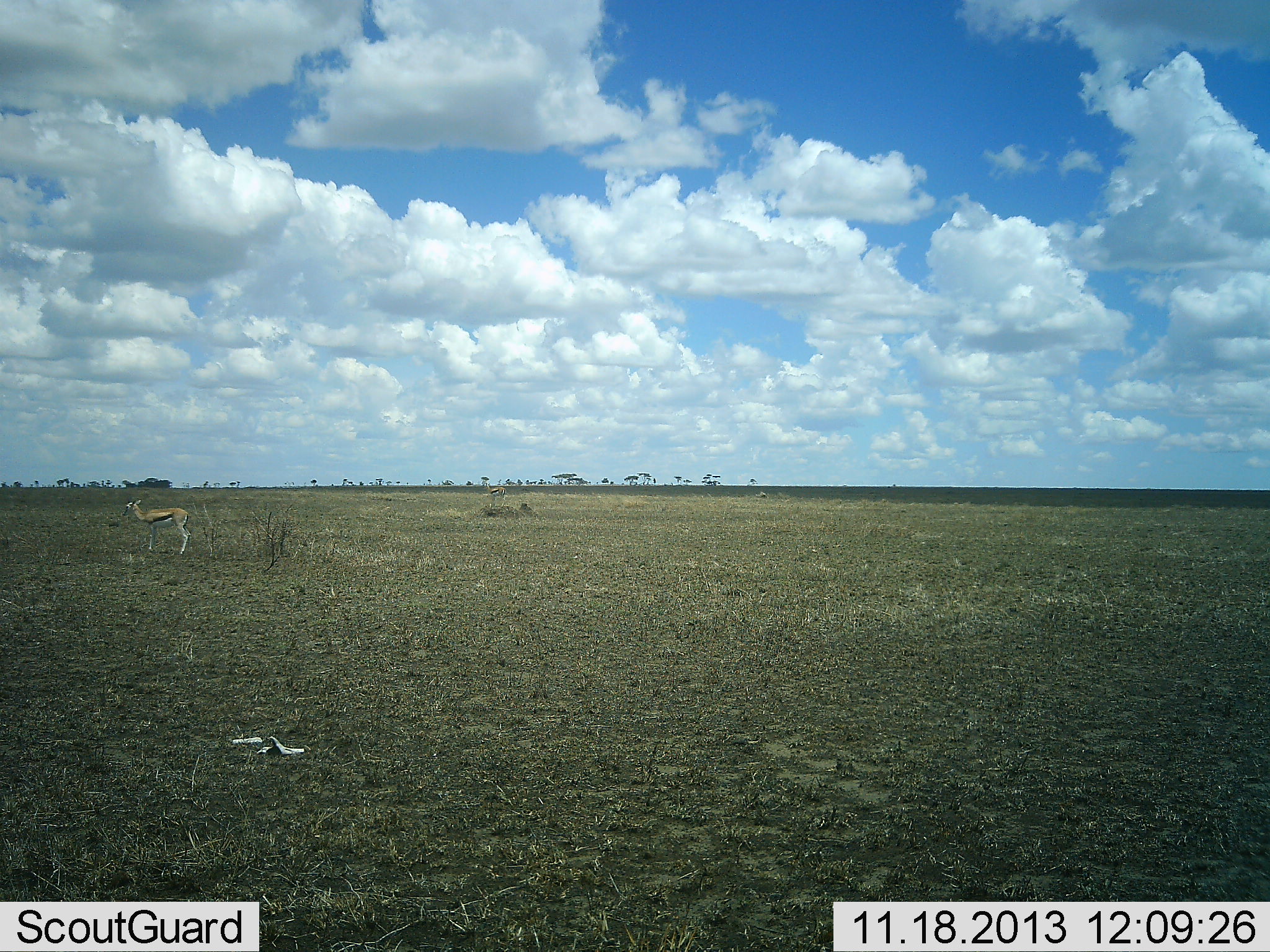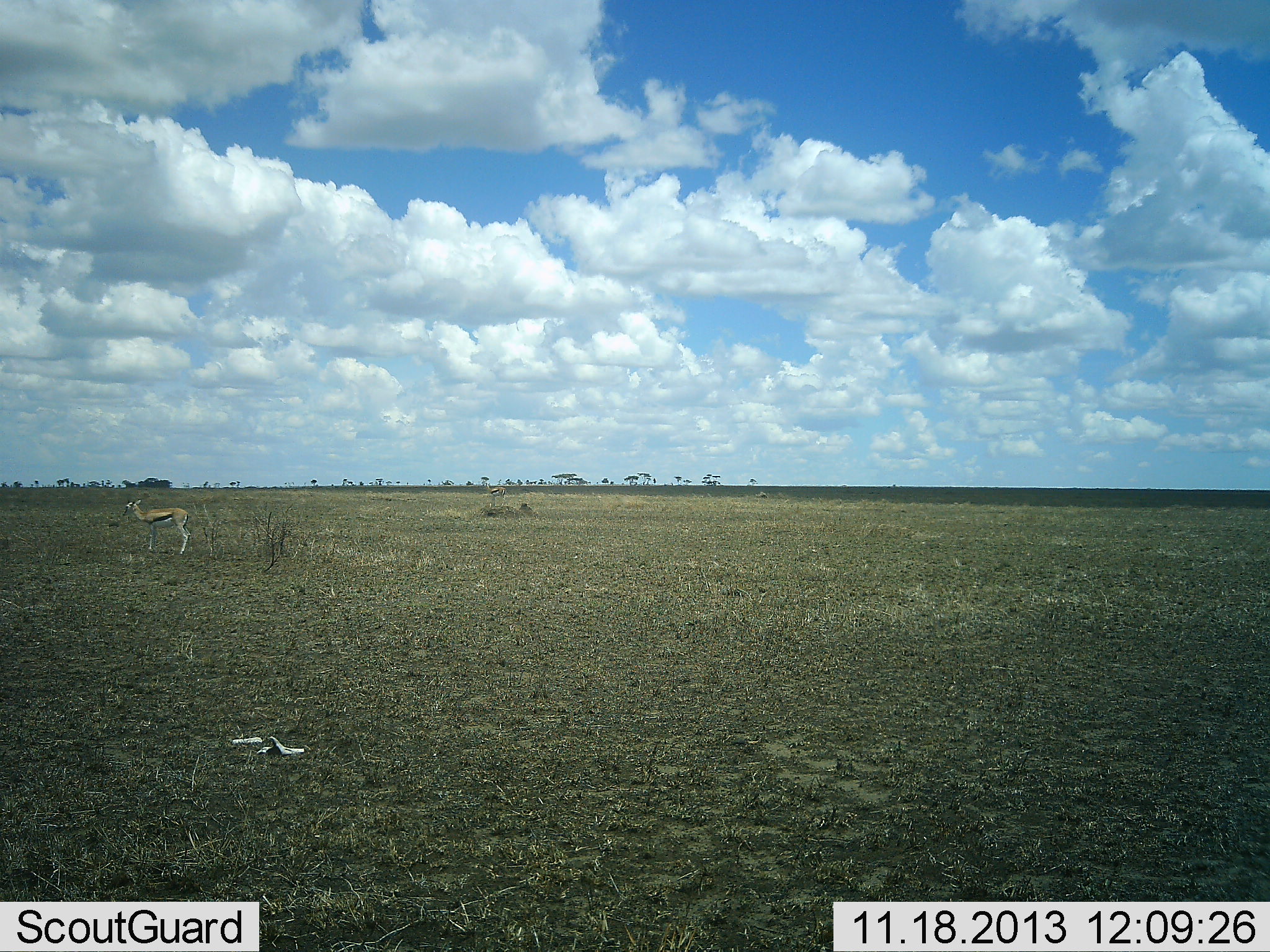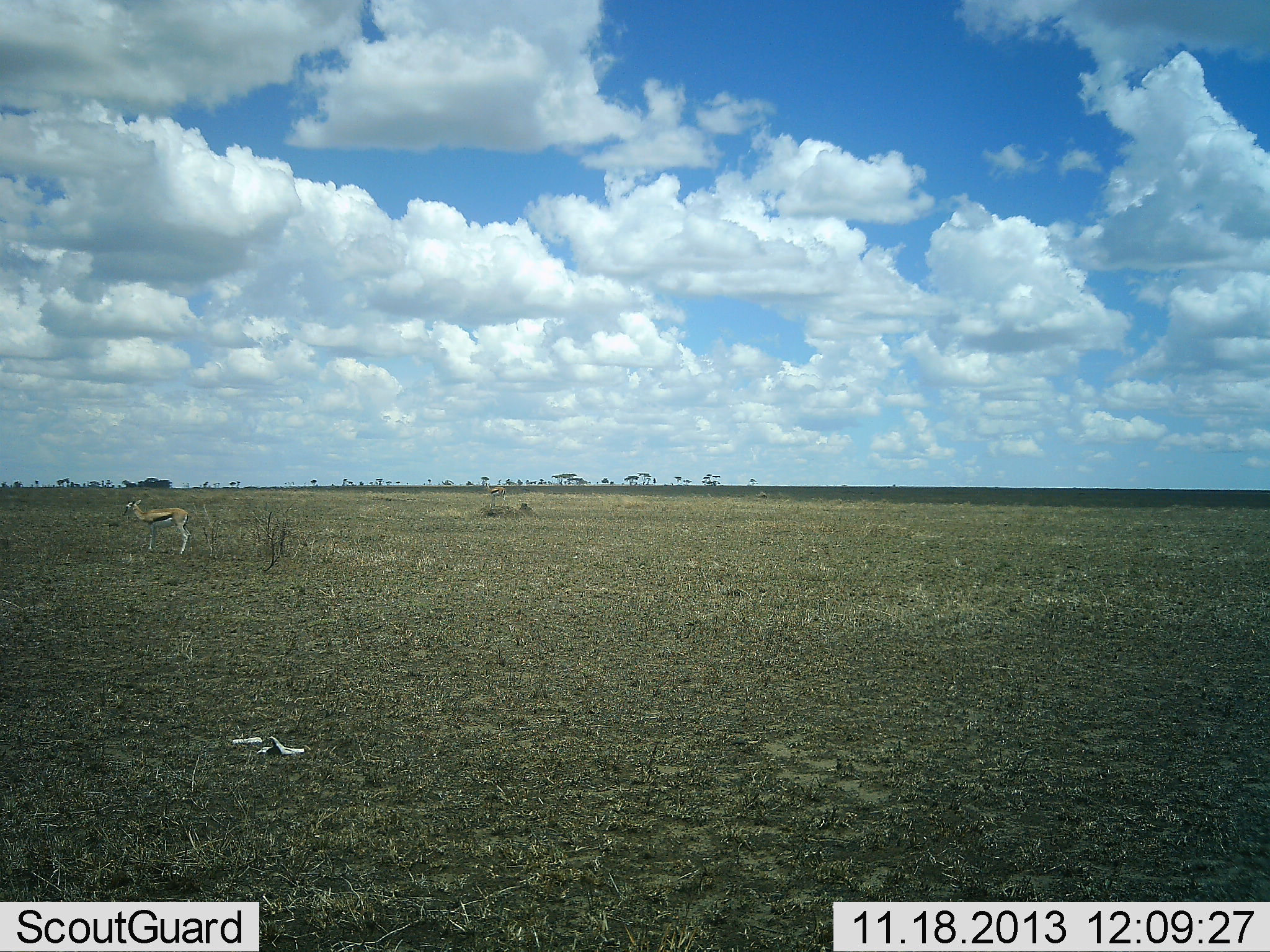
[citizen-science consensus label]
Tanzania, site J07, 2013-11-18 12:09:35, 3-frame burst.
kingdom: Animalia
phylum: Chordata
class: Mammalia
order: Artiodactyla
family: Bovidae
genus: Eudorcas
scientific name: Eudorcas thomsonii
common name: thomson's gazelle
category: gazellethomsons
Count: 1.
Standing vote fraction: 99%.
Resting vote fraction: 1%.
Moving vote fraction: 0%.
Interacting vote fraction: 0%.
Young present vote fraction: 3%.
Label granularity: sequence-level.